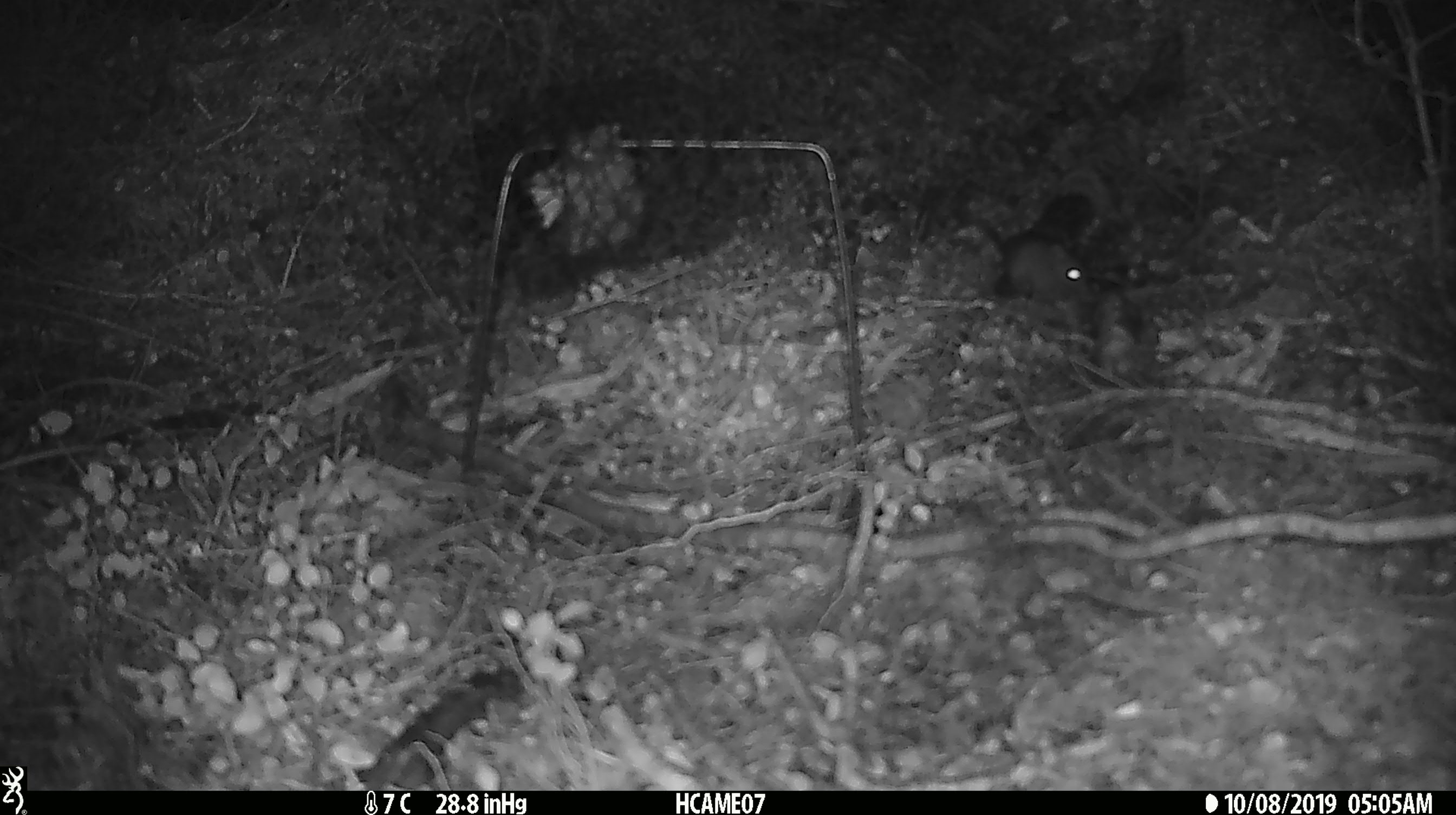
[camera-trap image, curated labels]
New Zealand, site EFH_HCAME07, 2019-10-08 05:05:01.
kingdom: Animalia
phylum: Chordata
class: Mammalia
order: Rodentia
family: Muridae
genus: Mus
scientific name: Mus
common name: mouse